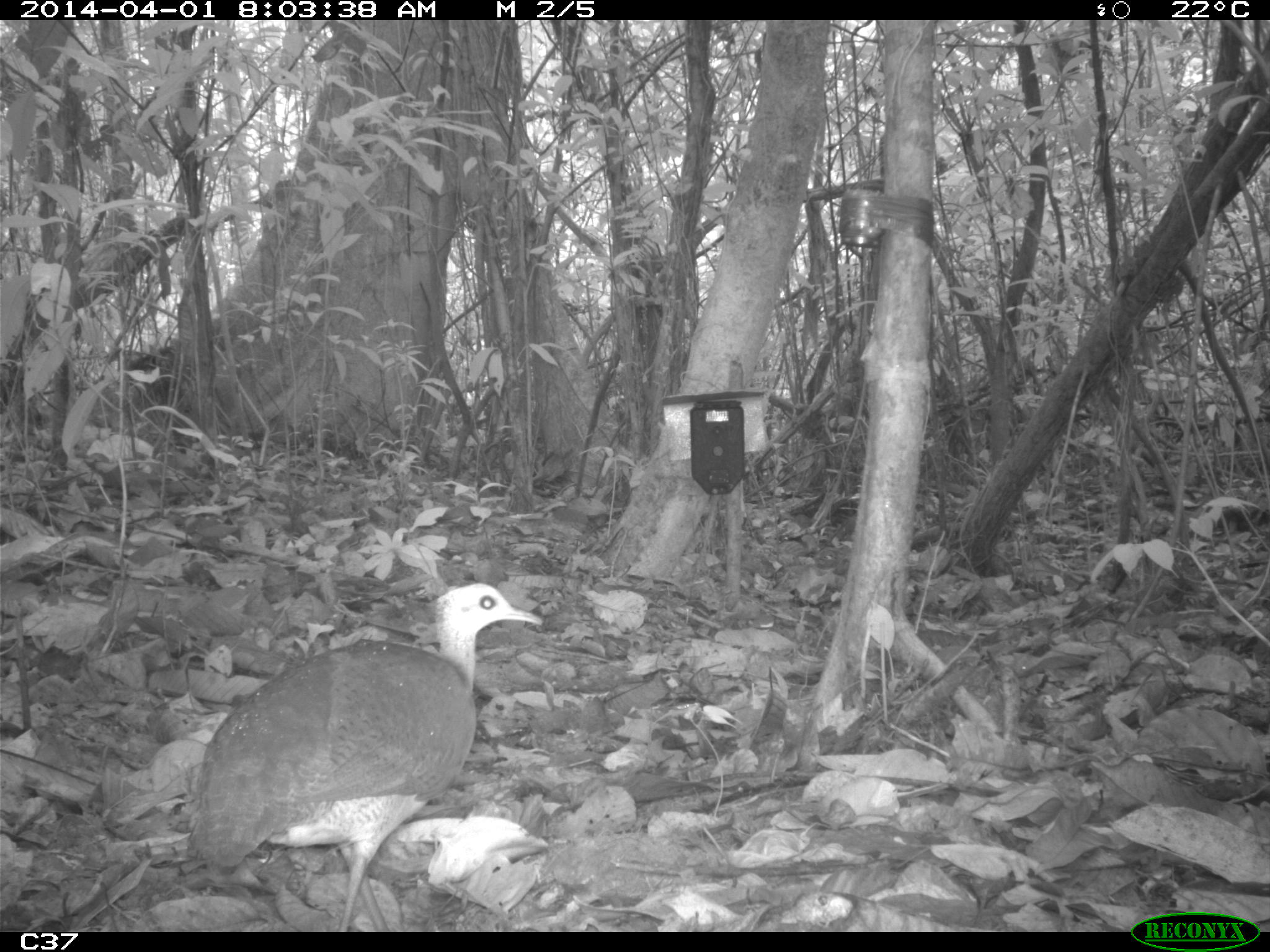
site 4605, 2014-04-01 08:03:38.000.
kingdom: Animalia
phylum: Chordata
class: Aves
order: Tinamiformes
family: Tinamidae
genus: Tinamus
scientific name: Tinamus major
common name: great tinamou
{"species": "Tinamus major (great tinamou)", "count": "1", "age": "adult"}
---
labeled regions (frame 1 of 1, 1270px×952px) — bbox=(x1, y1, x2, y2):
tinamus major: bbox=(181, 583, 542, 925)